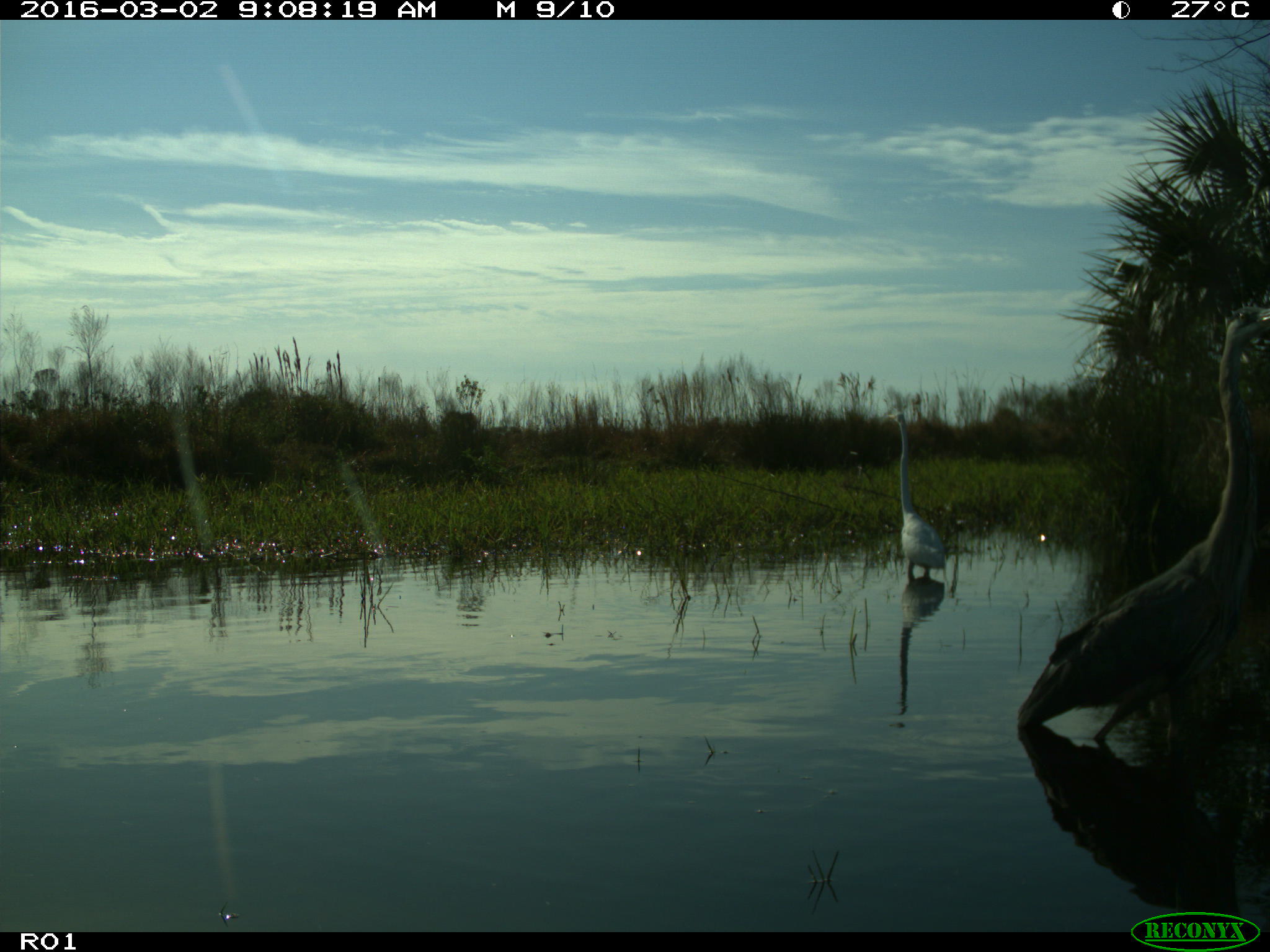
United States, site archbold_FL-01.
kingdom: Animalia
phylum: Chordata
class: Aves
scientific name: Aves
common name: birds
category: unidentified bird